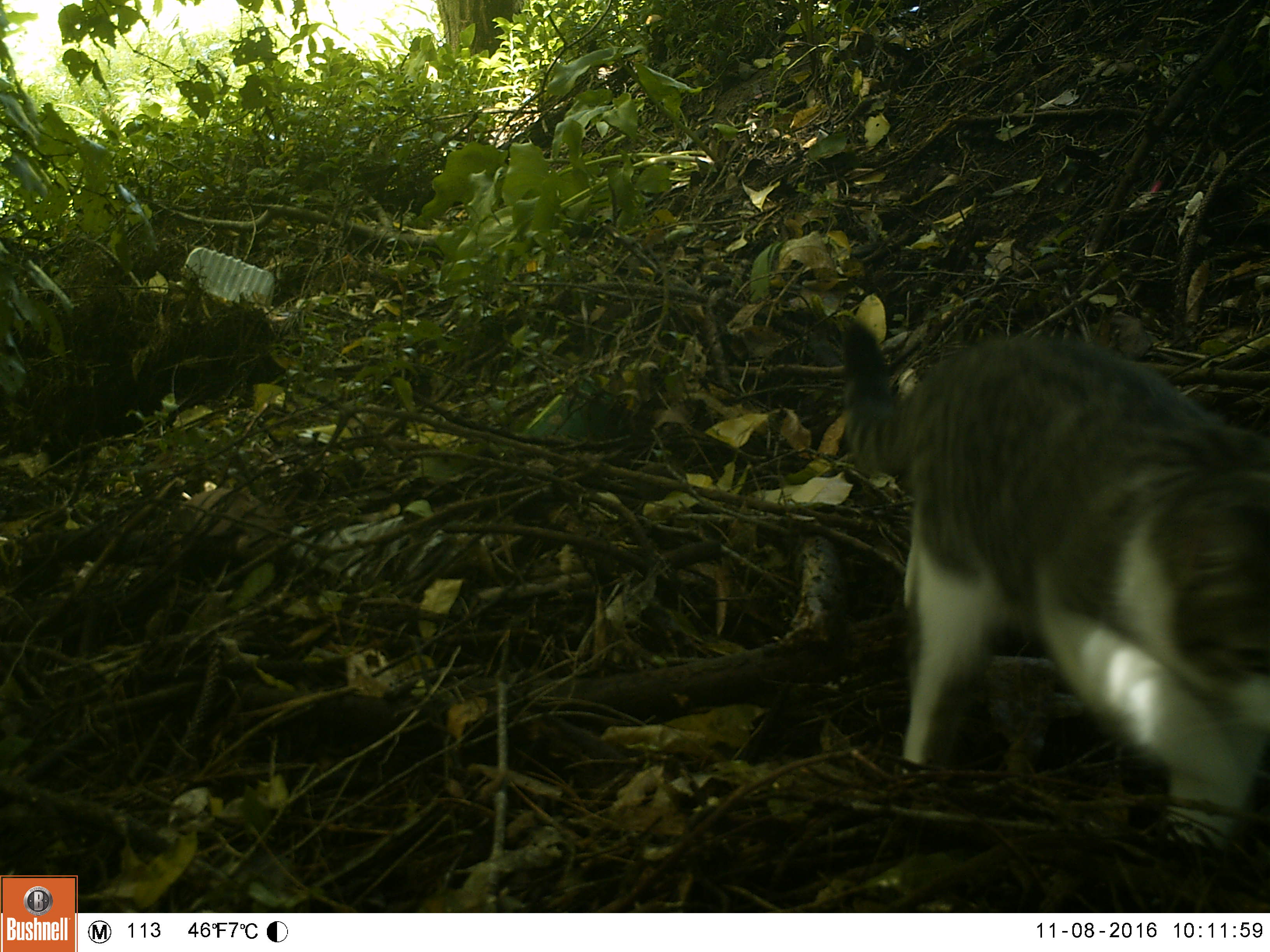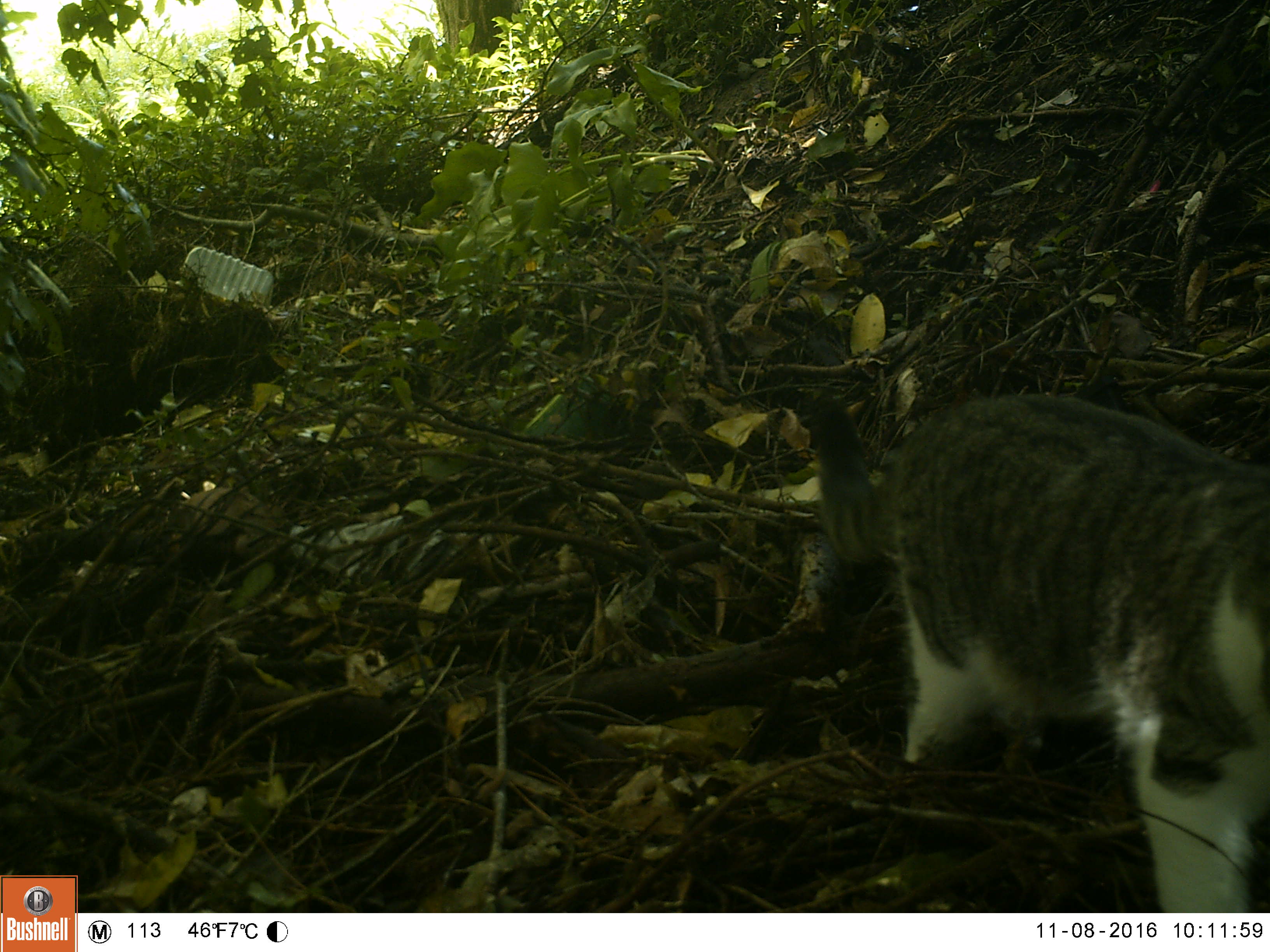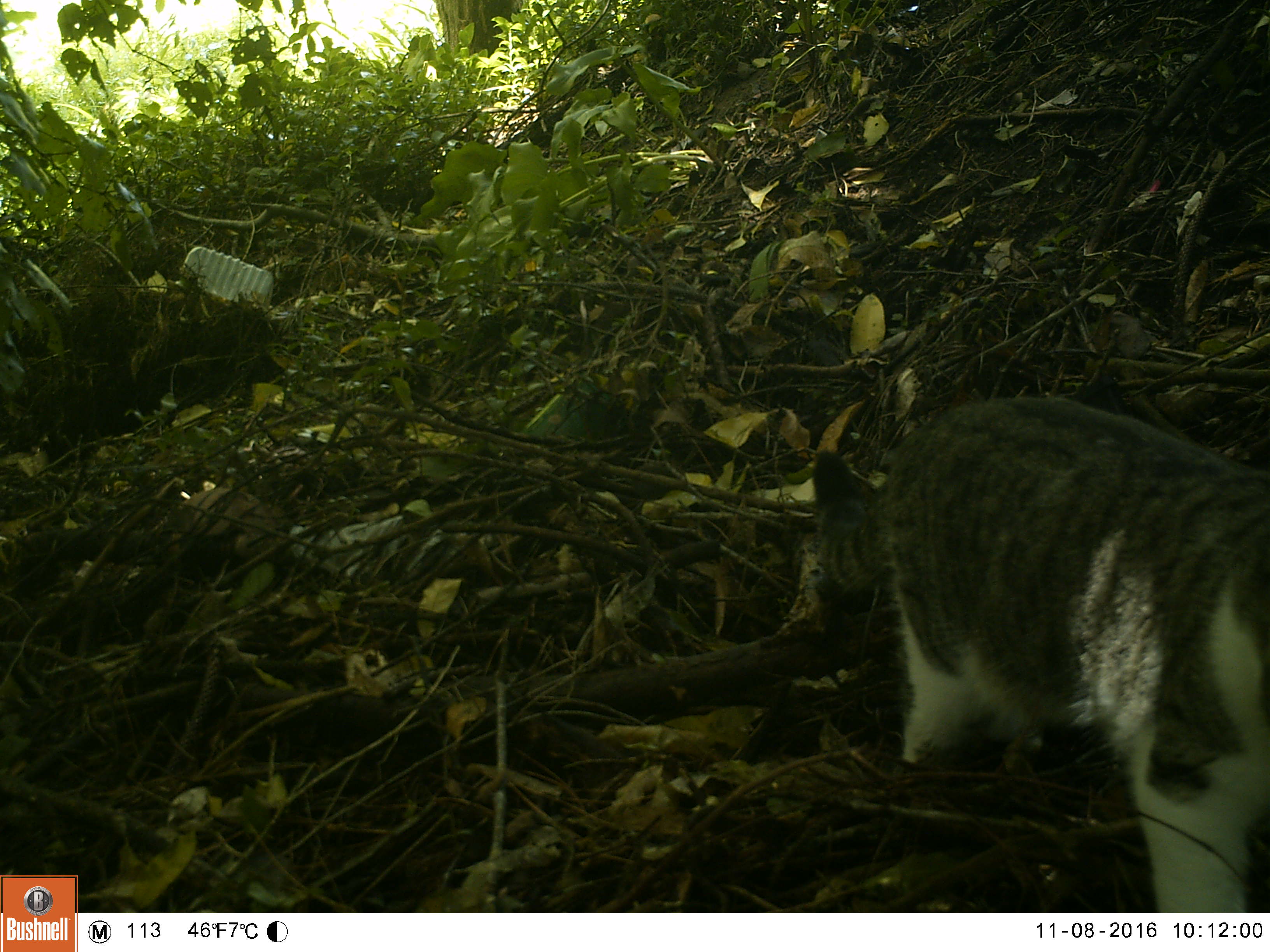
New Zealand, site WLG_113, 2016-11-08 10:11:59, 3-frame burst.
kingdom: Animalia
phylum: Chordata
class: Mammalia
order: Carnivora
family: Felidae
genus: Felis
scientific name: Felis catus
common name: domestic cat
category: cat